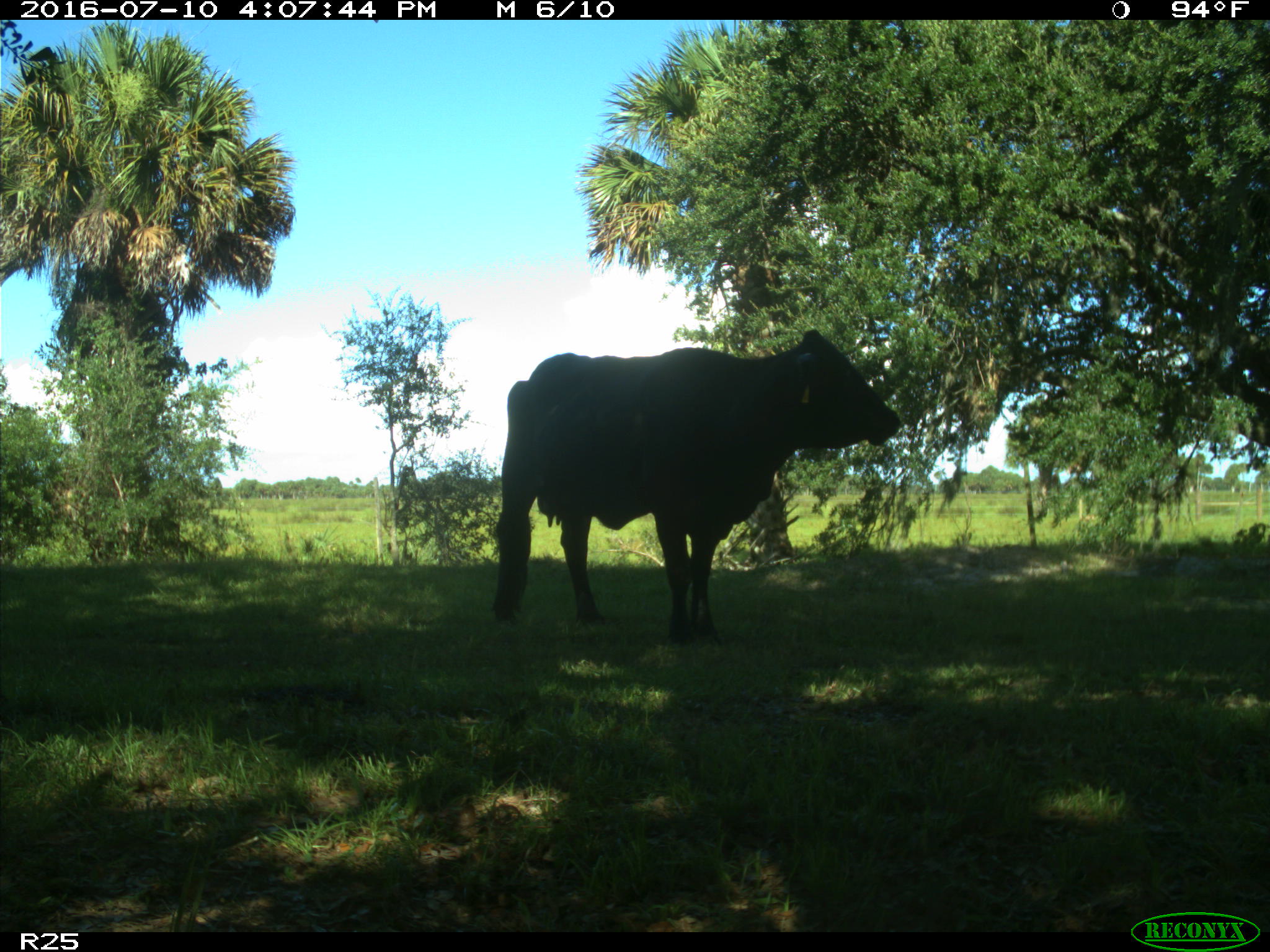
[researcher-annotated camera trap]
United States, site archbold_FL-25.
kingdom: Animalia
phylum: Chordata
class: Mammalia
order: Artiodactyla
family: Bovidae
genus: Bos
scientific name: Bos taurus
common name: domestic cow